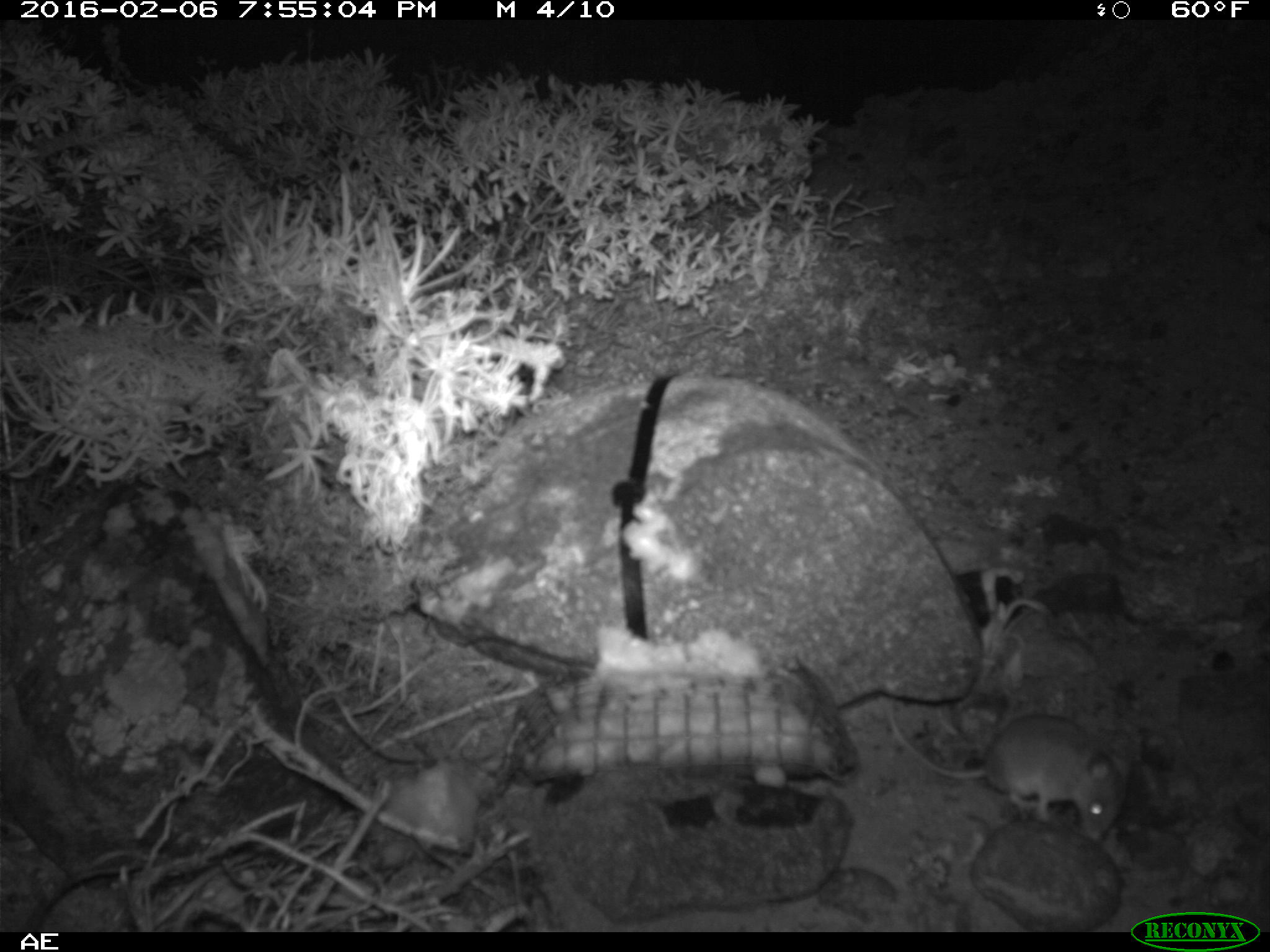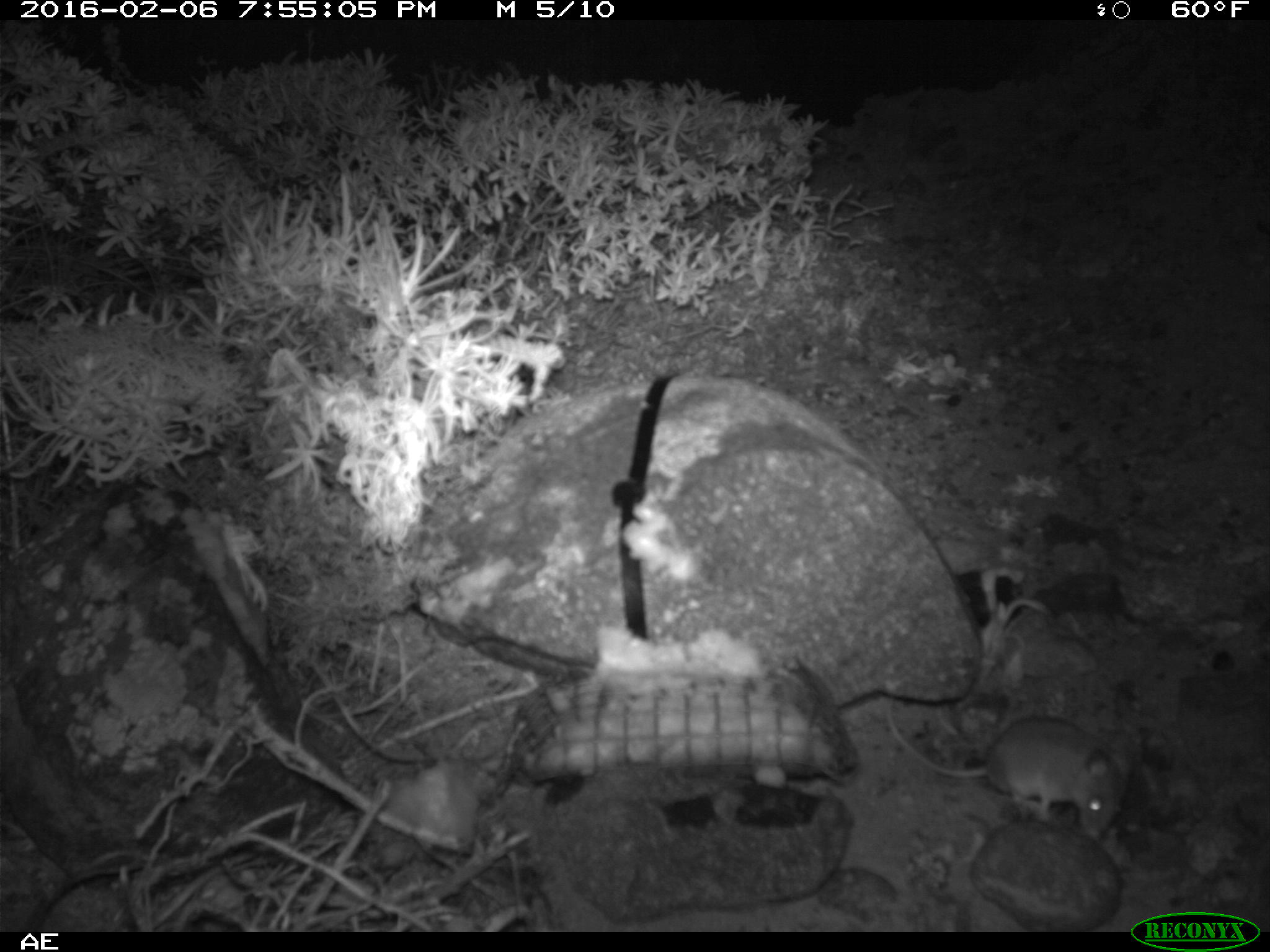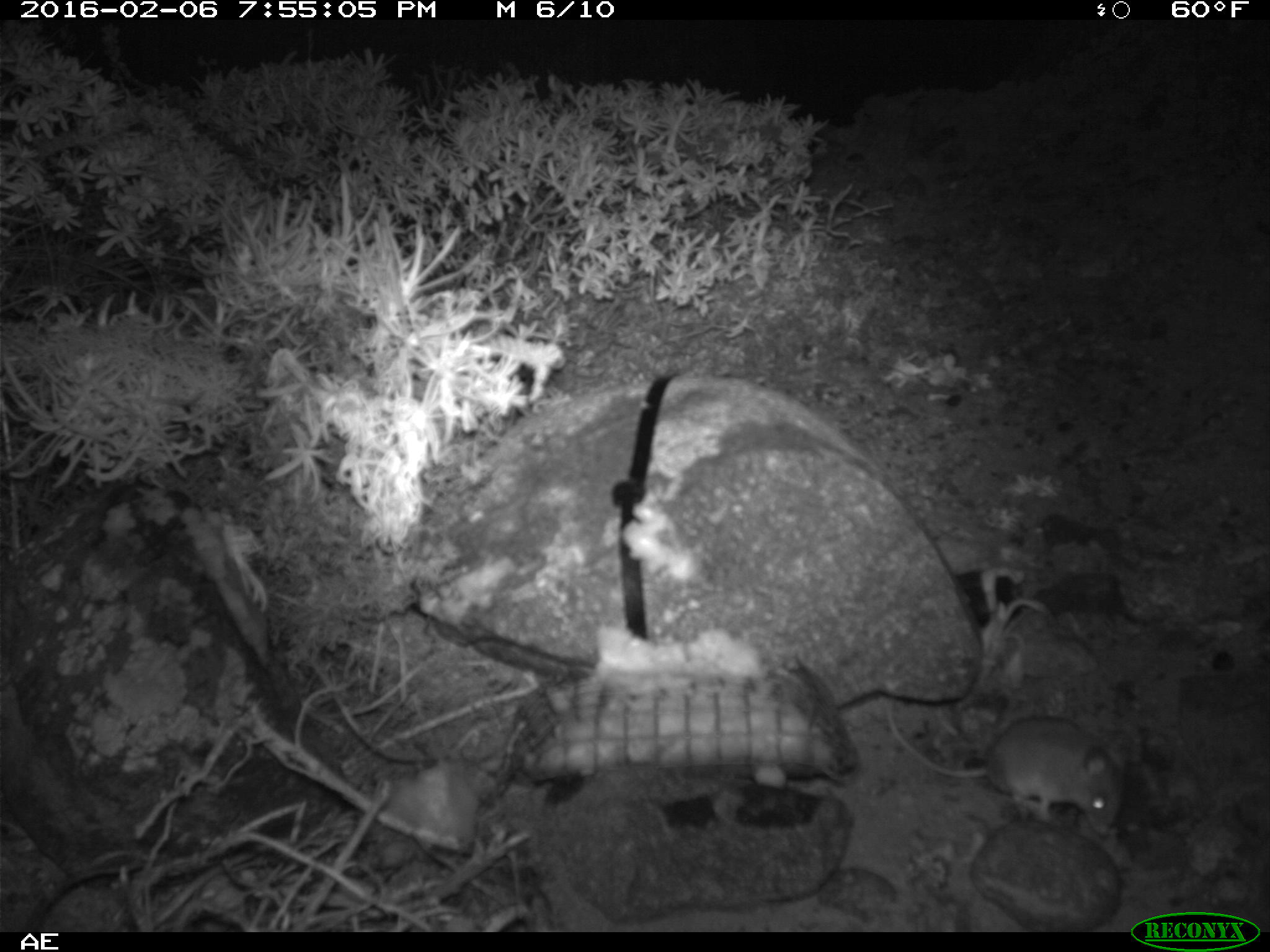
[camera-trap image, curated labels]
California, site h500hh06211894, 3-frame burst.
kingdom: Animalia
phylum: Chordata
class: Mammalia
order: Rodentia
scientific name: Rodentia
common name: rodent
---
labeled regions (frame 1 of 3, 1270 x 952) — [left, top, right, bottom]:
rodent: [886, 696, 1130, 842]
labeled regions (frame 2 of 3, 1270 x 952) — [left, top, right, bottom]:
rodent: [886, 705, 1126, 837]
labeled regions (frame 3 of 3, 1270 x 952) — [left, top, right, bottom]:
rodent: [888, 695, 1126, 836]